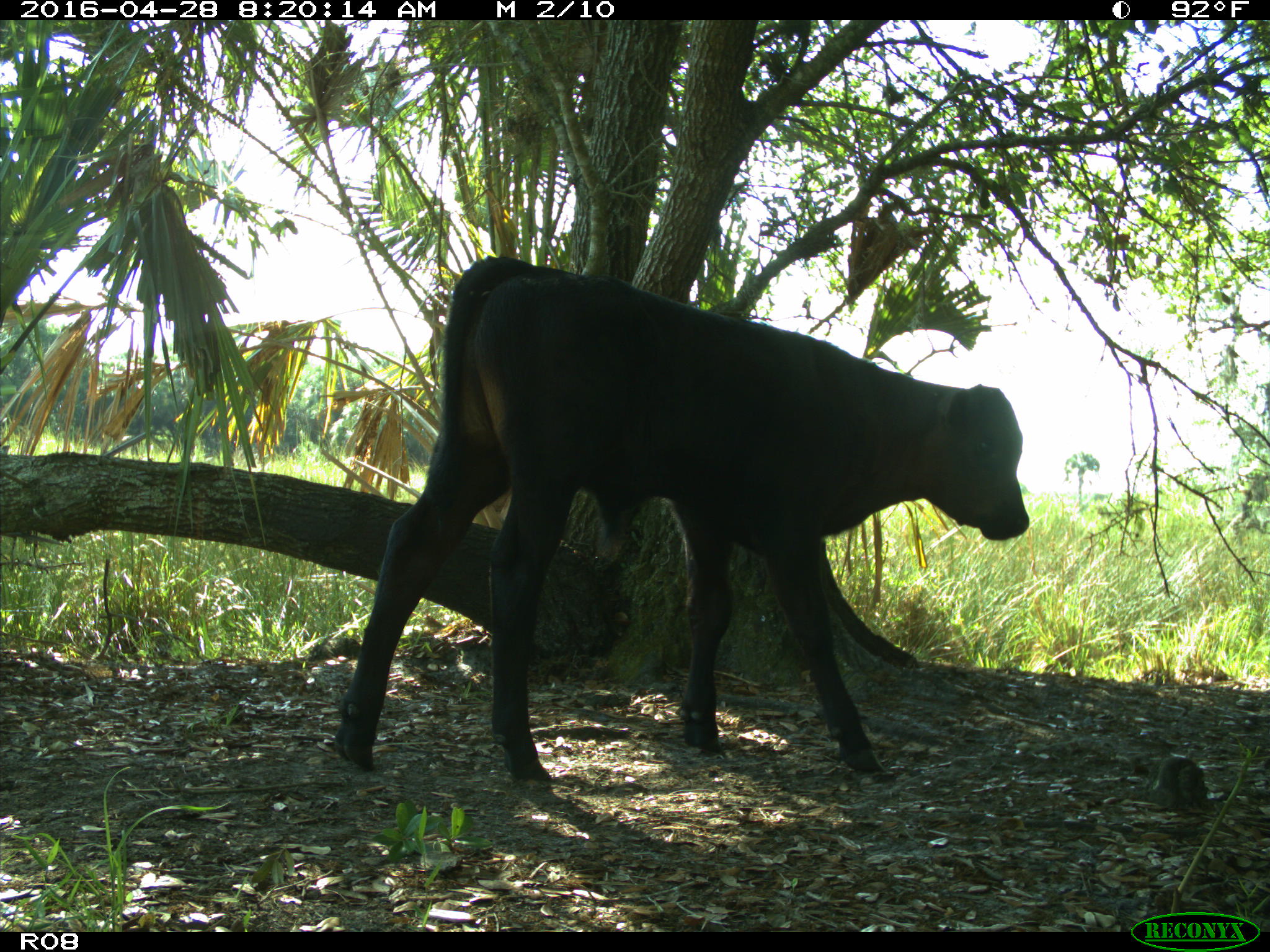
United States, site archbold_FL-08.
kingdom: Animalia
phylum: Chordata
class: Mammalia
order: Artiodactyla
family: Bovidae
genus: Bos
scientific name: Bos taurus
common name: domestic cow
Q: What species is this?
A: Bos taurus (domestic cow).